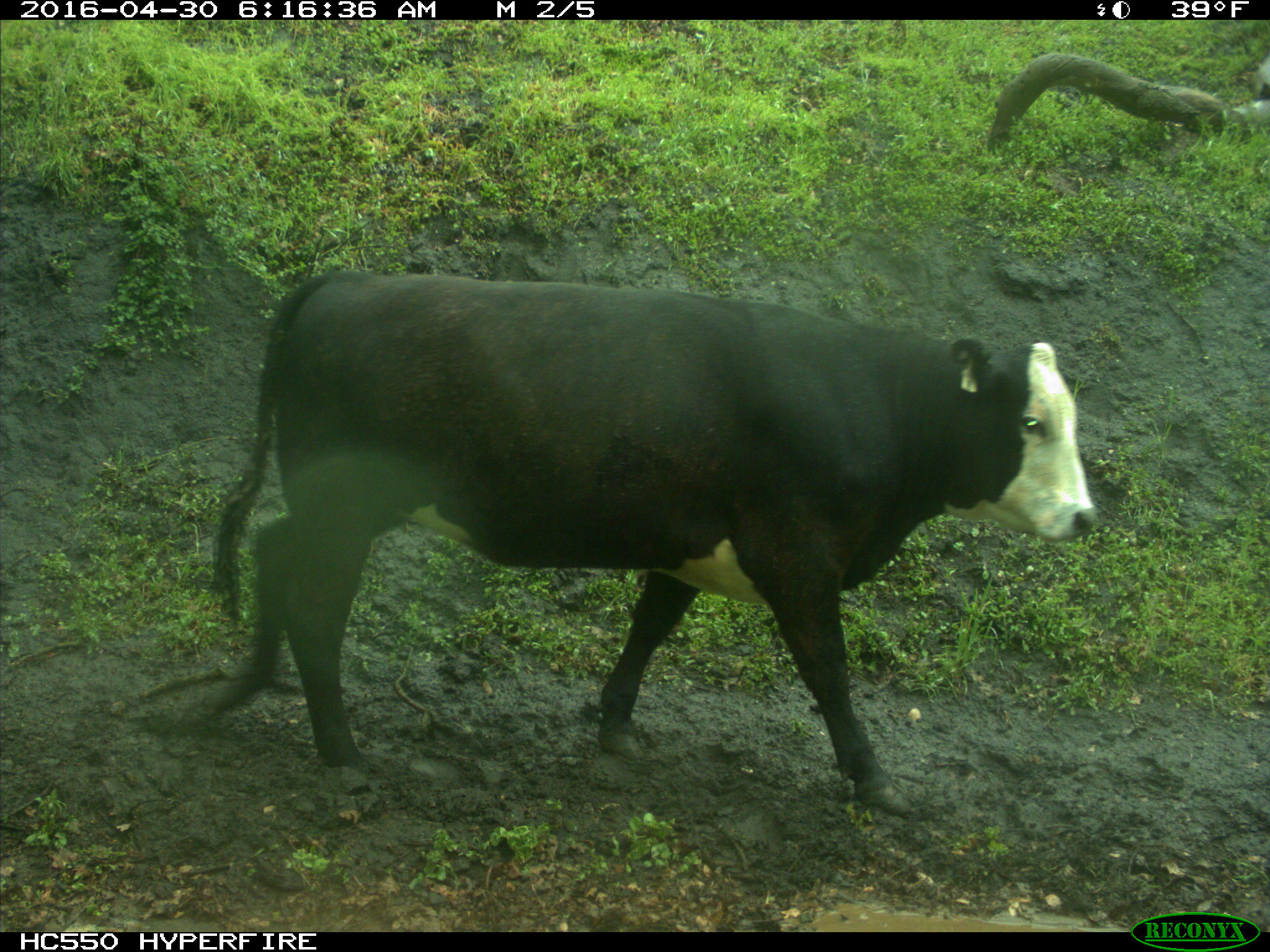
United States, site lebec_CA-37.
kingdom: Animalia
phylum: Chordata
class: Mammalia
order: Artiodactyla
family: Bovidae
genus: Bos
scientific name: Bos taurus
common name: domestic cow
Bos taurus (domestic cow).